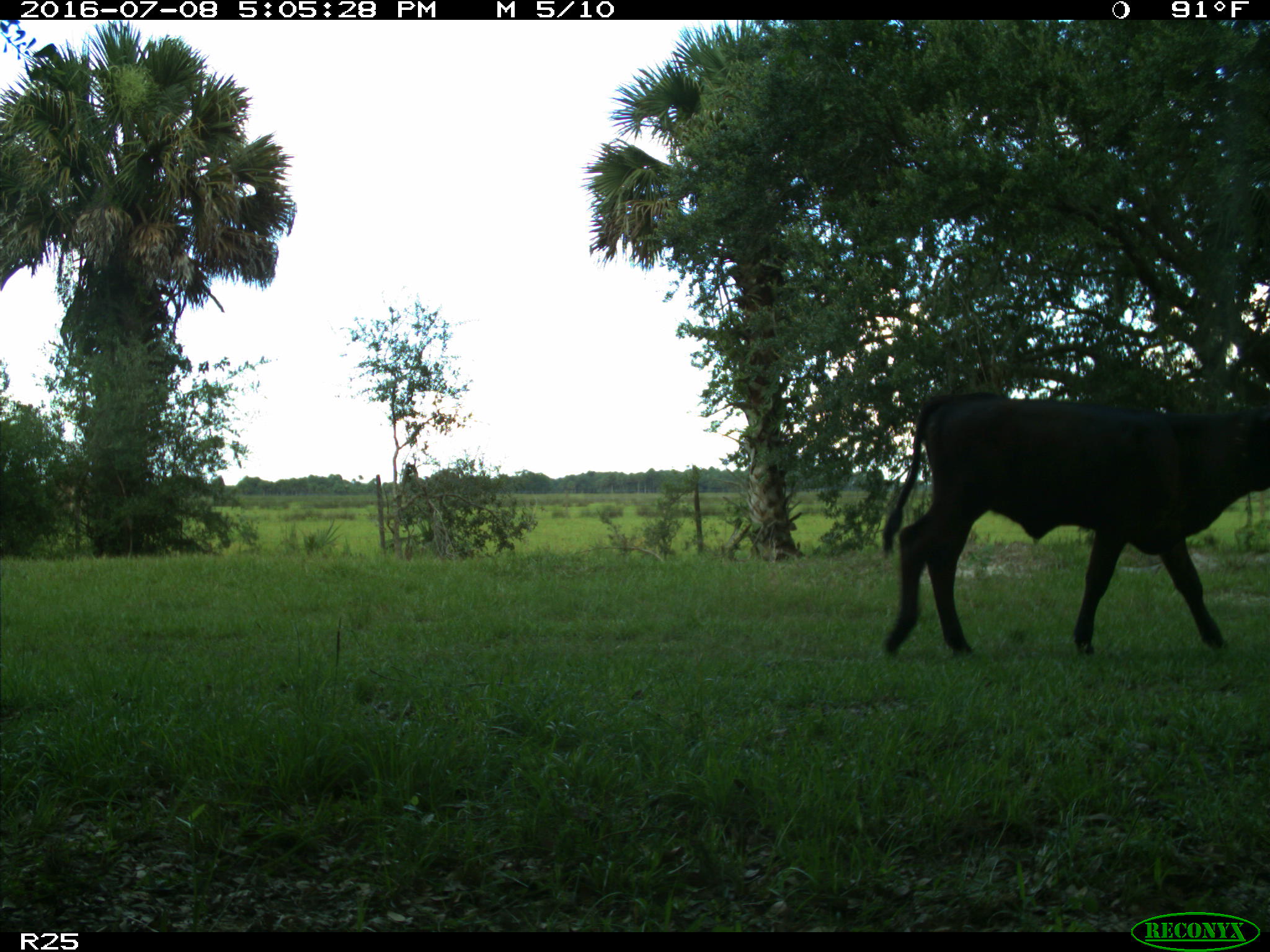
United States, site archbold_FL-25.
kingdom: Animalia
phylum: Chordata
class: Mammalia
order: Artiodactyla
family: Bovidae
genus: Bos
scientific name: Bos taurus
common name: domestic cow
Bos taurus (domestic cow).